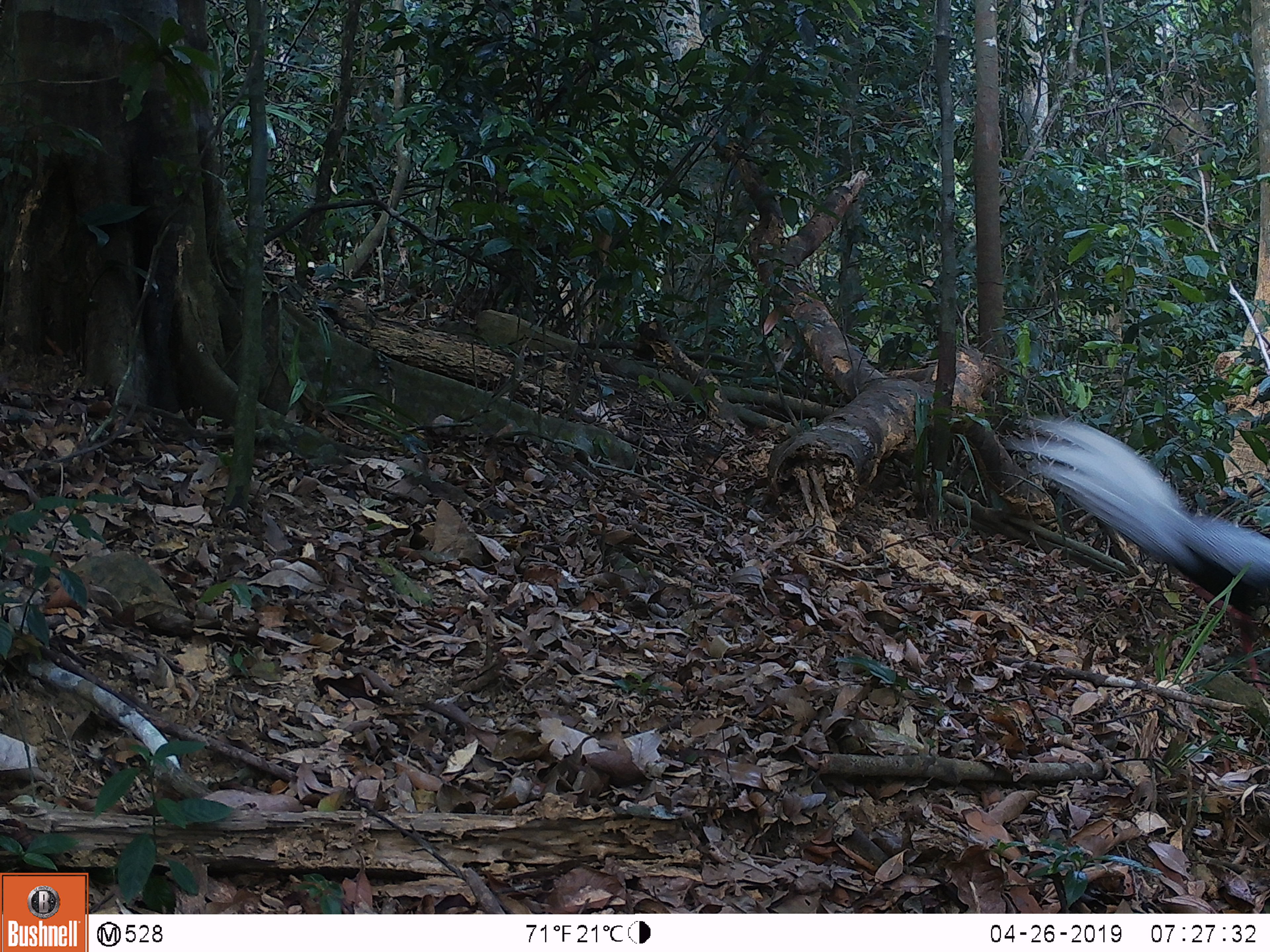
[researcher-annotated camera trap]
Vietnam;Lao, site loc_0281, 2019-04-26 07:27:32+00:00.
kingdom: Animalia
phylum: Chordata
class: Aves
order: Galliformes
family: Phasianidae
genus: Lophura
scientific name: Lophura nycthemera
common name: silver pheasant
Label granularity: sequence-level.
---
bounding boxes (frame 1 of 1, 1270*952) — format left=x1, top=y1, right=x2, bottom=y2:
silver pheasant: left=1001, top=409, right=1270, bottom=695